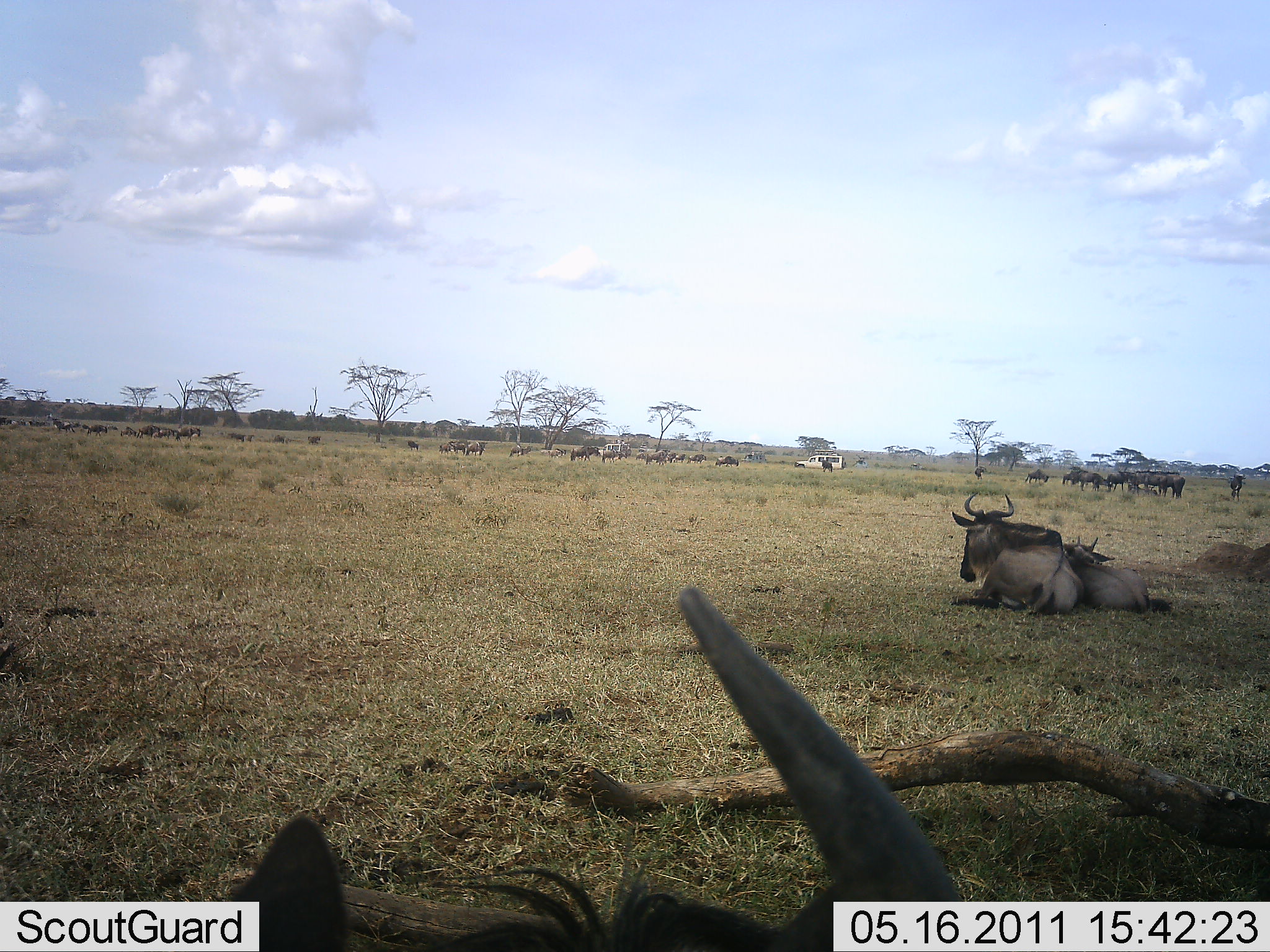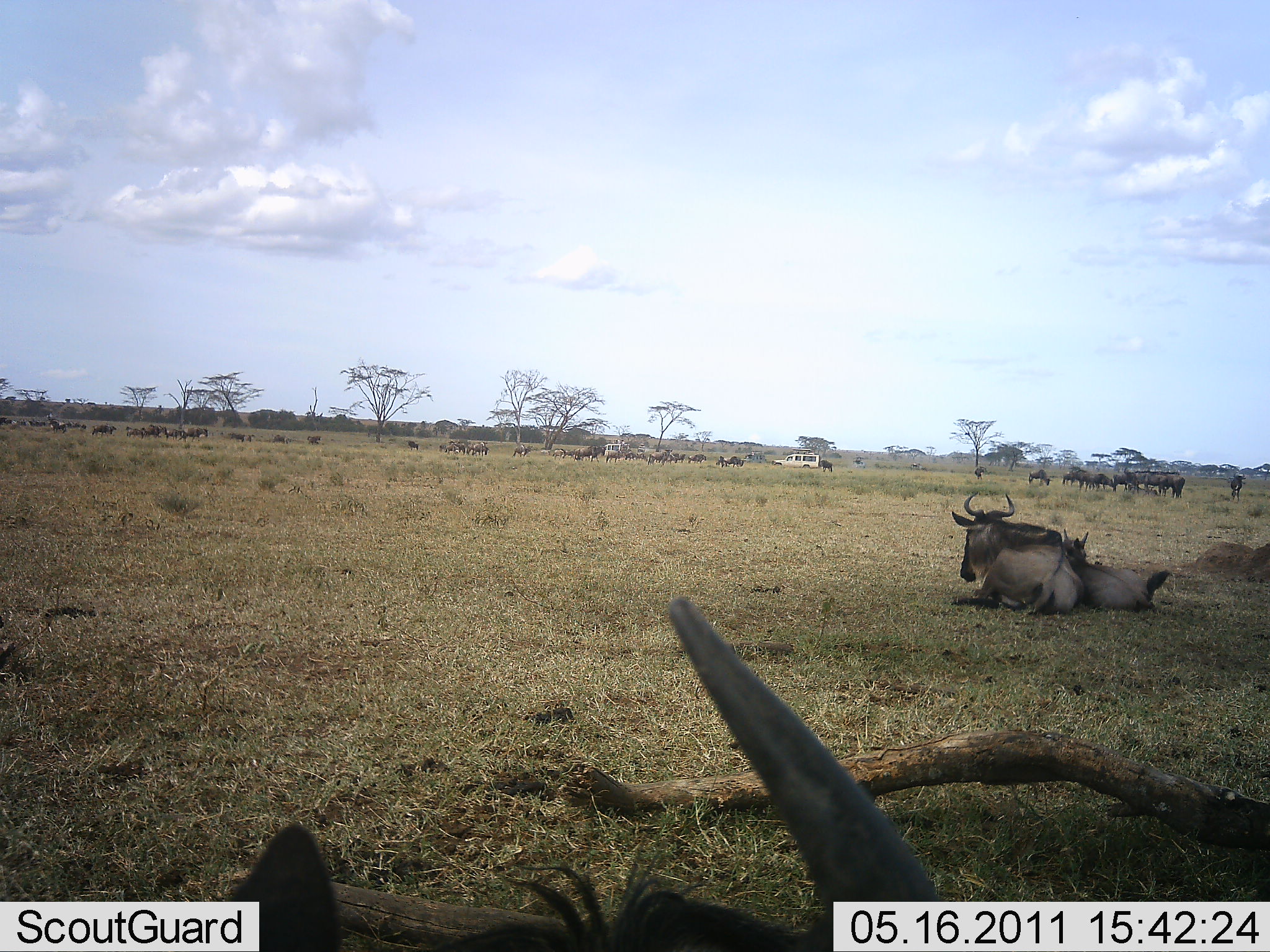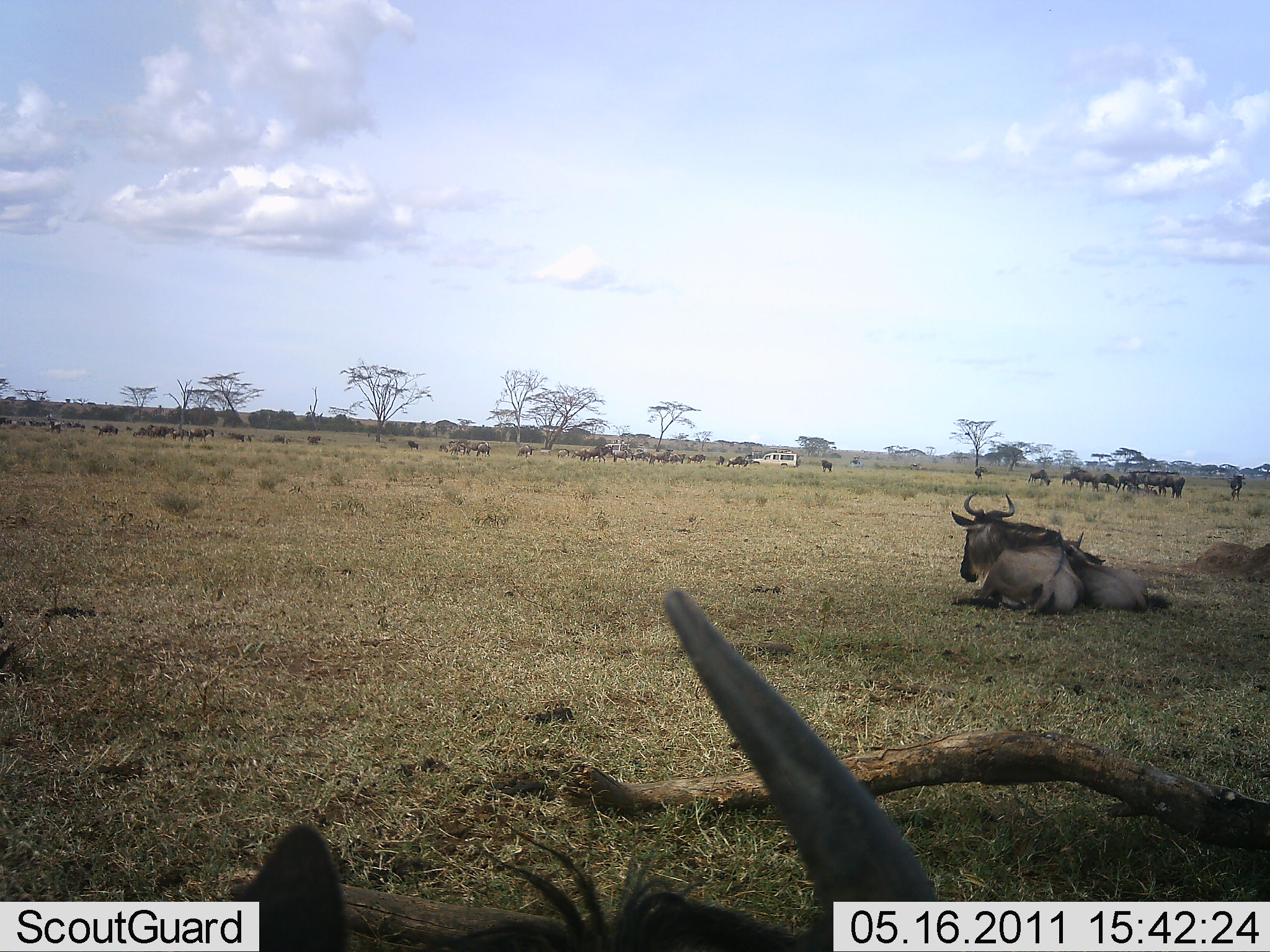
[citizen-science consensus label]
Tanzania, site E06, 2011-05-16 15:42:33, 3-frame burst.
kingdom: Animalia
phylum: Chordata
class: Mammalia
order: Artiodactyla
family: Bovidae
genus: Connochaetes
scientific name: Connochaetes taurinus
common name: blue wildebeest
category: wildebeest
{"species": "wildebeest (blue wildebeest) (Connochaetes taurinus)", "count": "11-50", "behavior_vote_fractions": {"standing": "55%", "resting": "95%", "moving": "45%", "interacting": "15%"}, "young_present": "15%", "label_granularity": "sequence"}